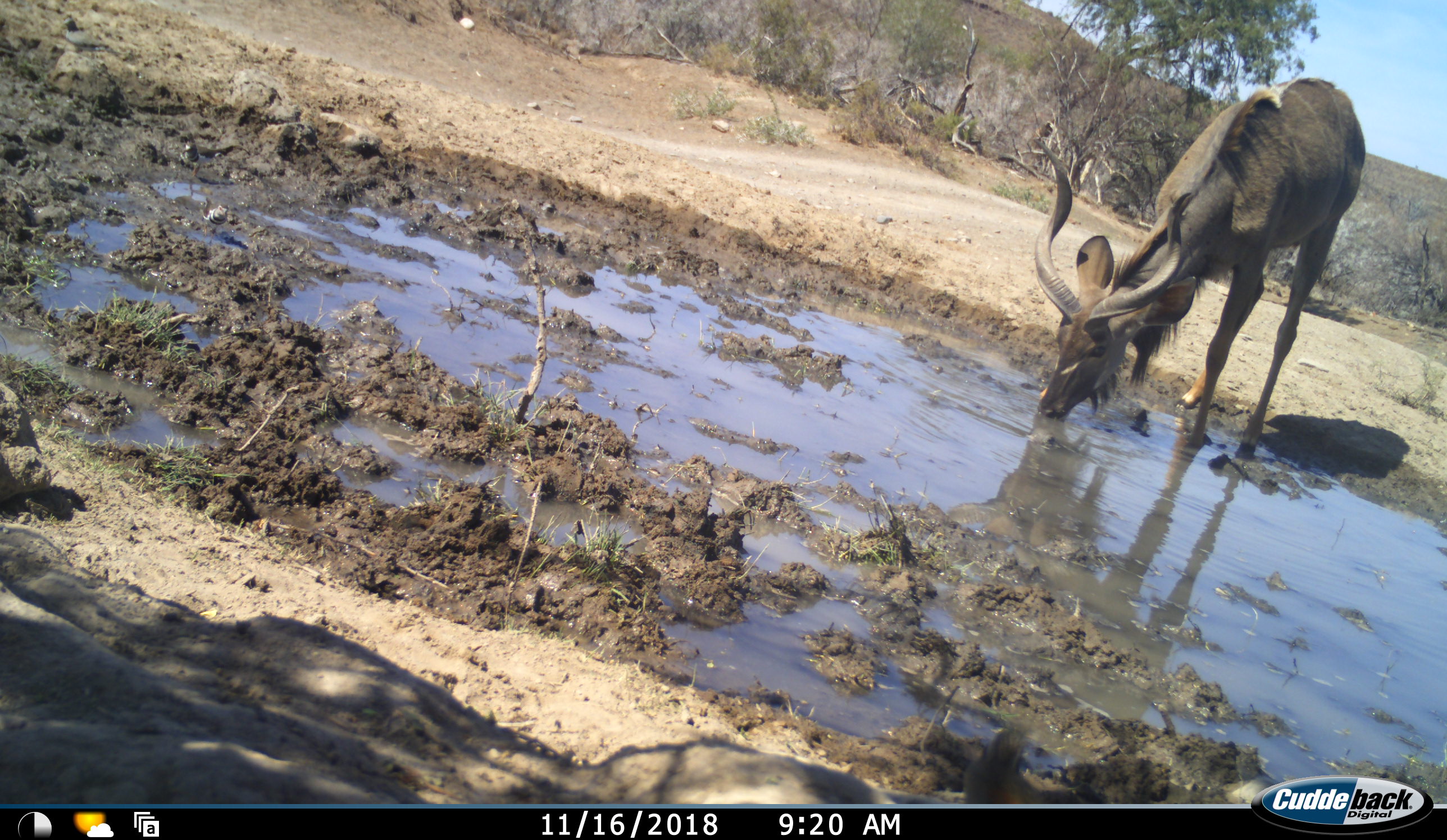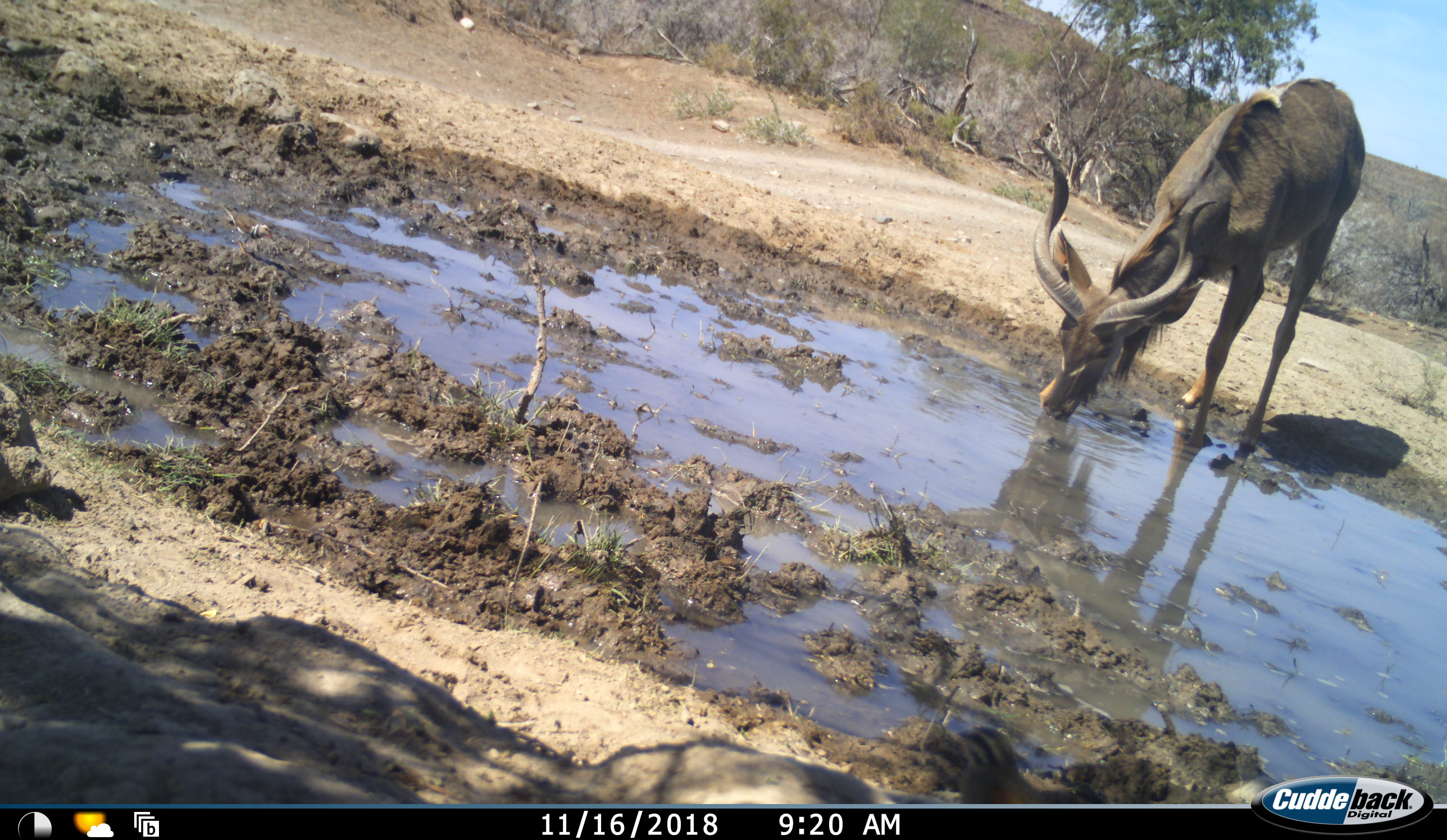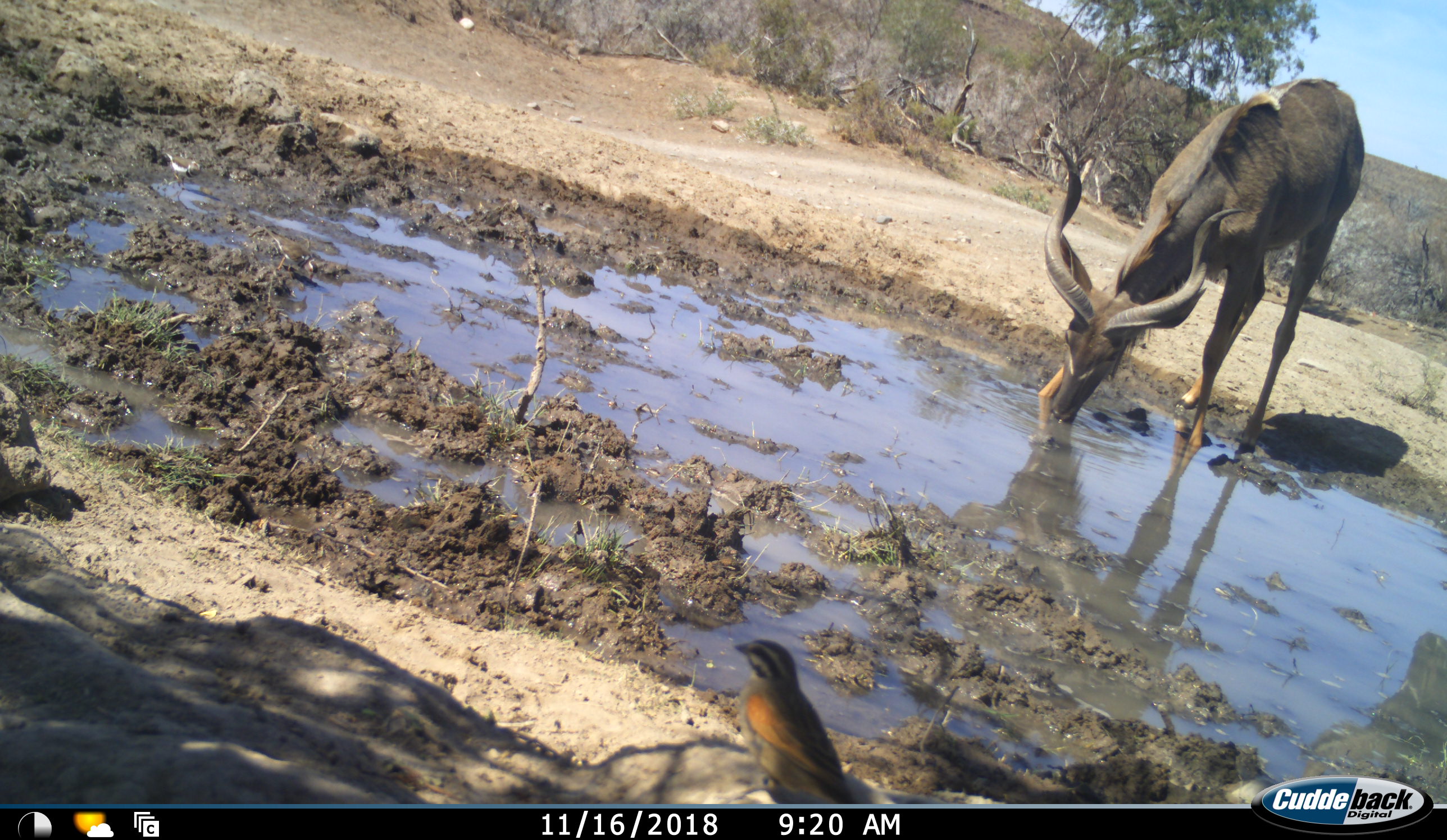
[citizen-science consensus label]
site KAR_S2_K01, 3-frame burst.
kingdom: Animalia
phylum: Chordata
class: Aves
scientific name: Aves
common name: bird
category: birdother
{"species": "birdother (bird) (Aves)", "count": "3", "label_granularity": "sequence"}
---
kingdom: Animalia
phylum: Chordata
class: Mammalia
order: Artiodactyla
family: Bovidae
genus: Tragelaphus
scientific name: Tragelaphus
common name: kudu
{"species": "kudu (Tragelaphus)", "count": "1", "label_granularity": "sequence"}